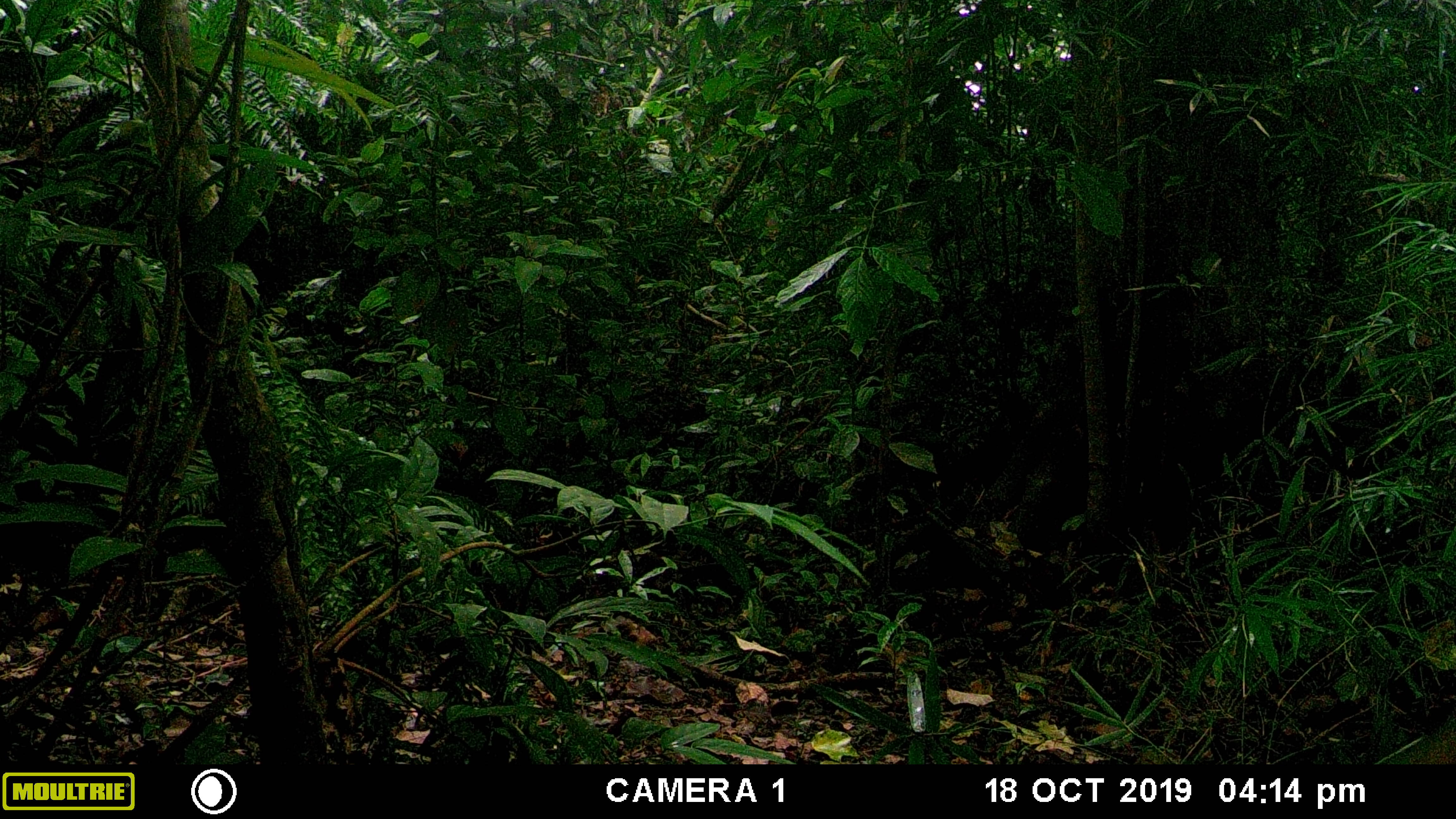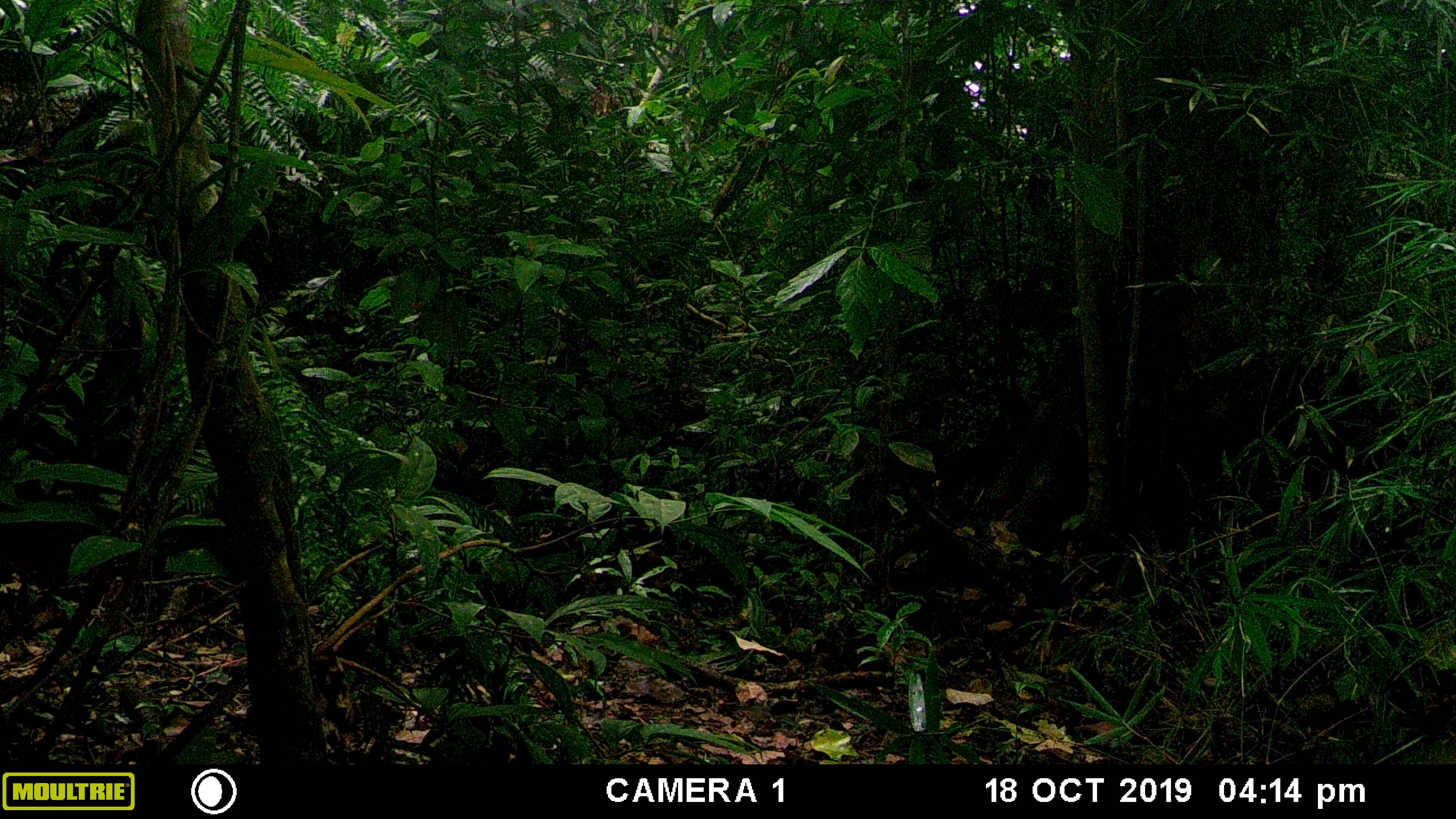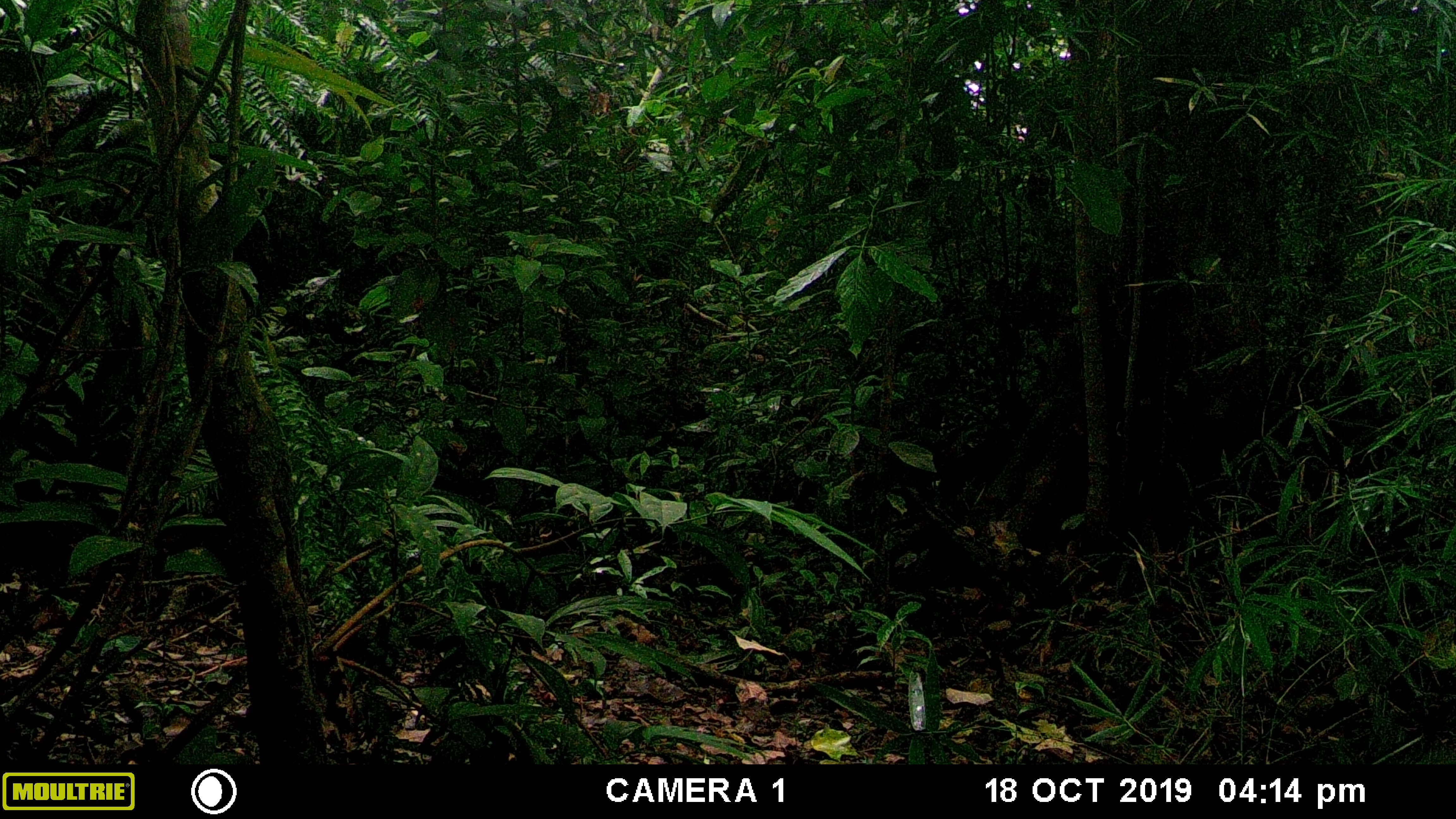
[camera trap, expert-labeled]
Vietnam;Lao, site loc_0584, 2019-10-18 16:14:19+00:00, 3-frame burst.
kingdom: Animalia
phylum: Chordata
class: Mammalia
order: Artiodactyla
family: Suidae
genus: Sus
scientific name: Sus scrofa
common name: eurasian wild pig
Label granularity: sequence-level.